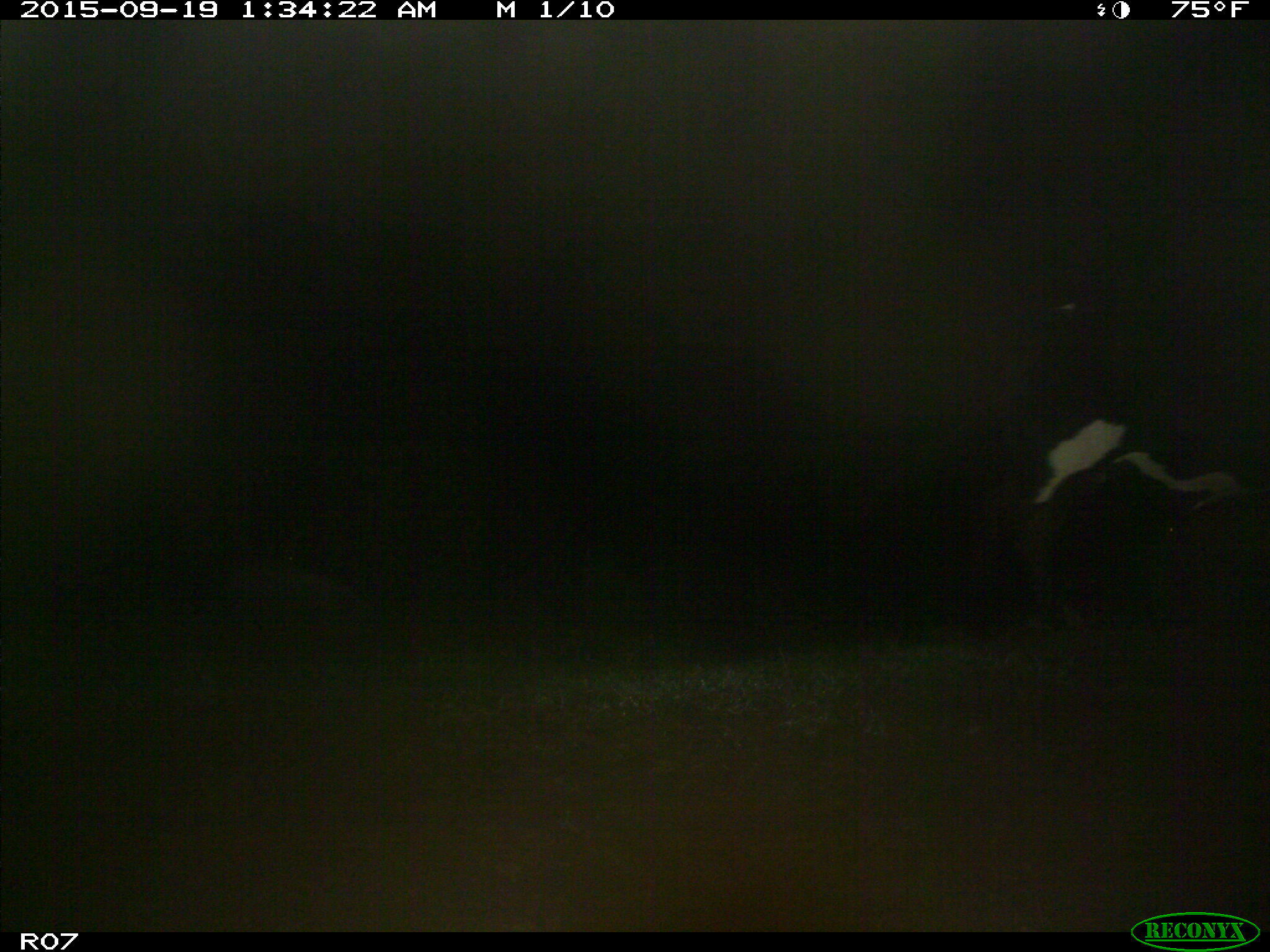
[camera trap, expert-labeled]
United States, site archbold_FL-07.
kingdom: Animalia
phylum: Chordata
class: Mammalia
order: Artiodactyla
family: Bovidae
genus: Bos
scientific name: Bos taurus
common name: domestic cow